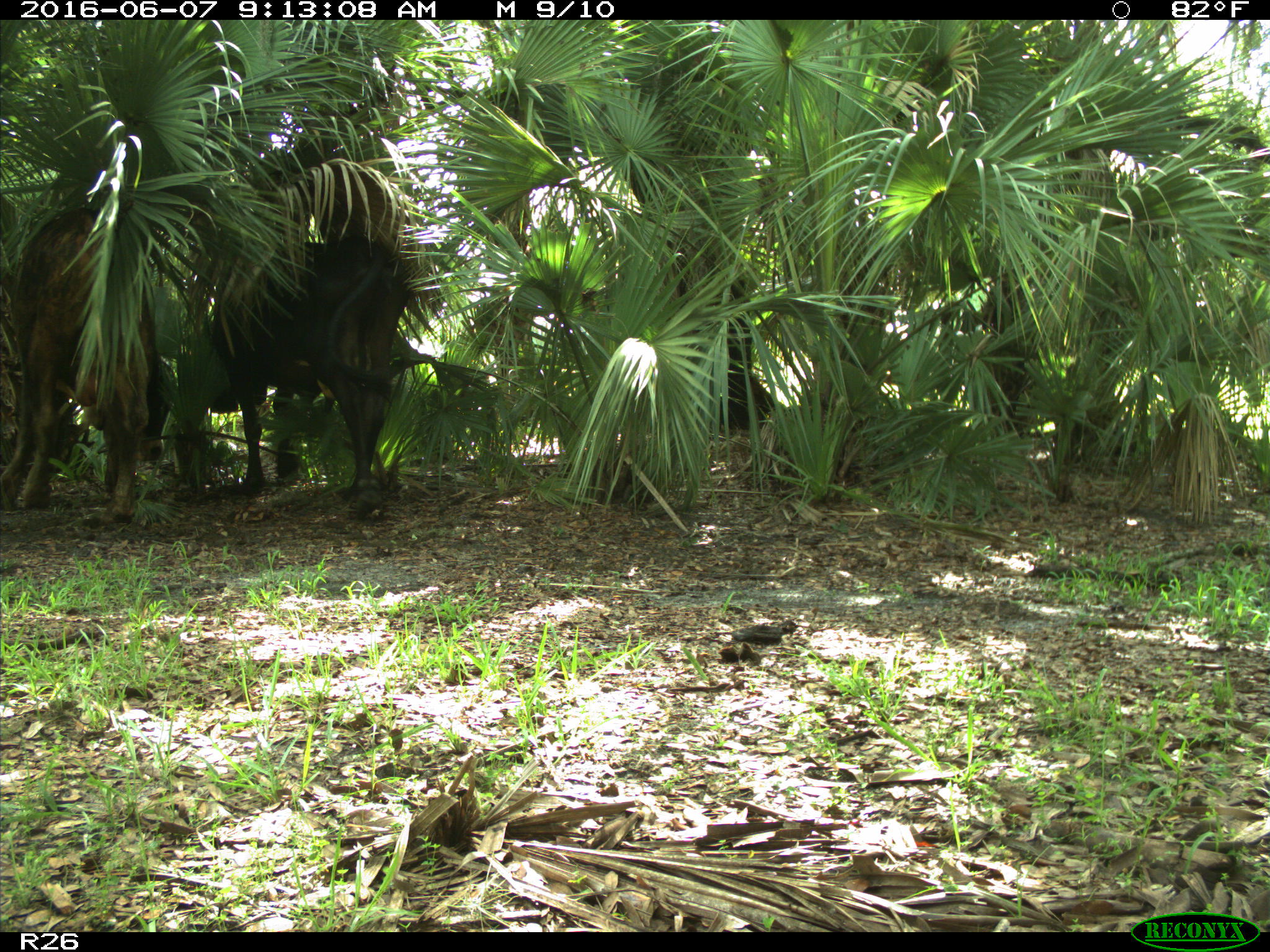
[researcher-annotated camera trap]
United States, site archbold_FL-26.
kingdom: Animalia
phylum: Chordata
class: Mammalia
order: Artiodactyla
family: Bovidae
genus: Bos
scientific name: Bos taurus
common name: domestic cow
Bos taurus (domestic cow).